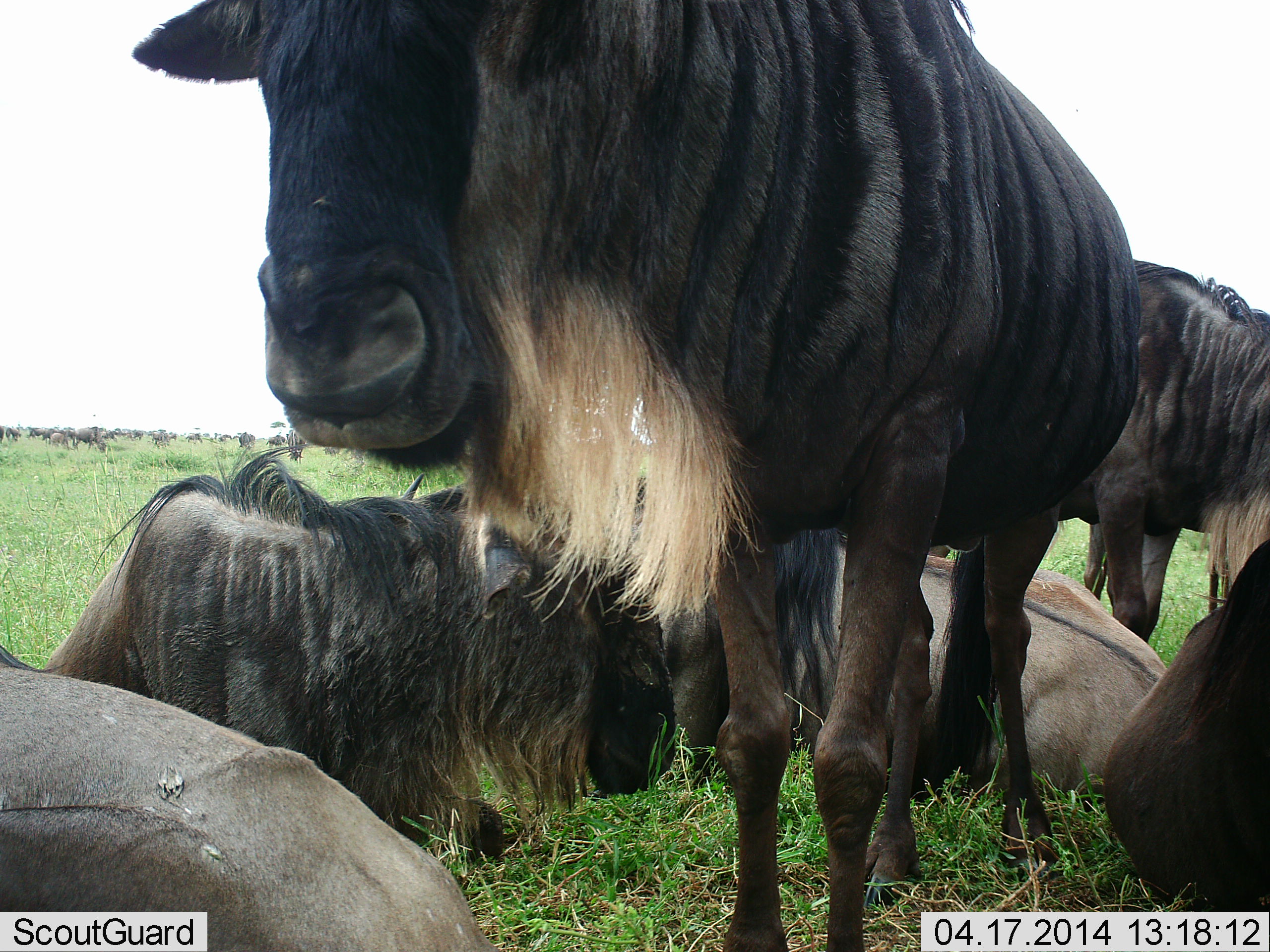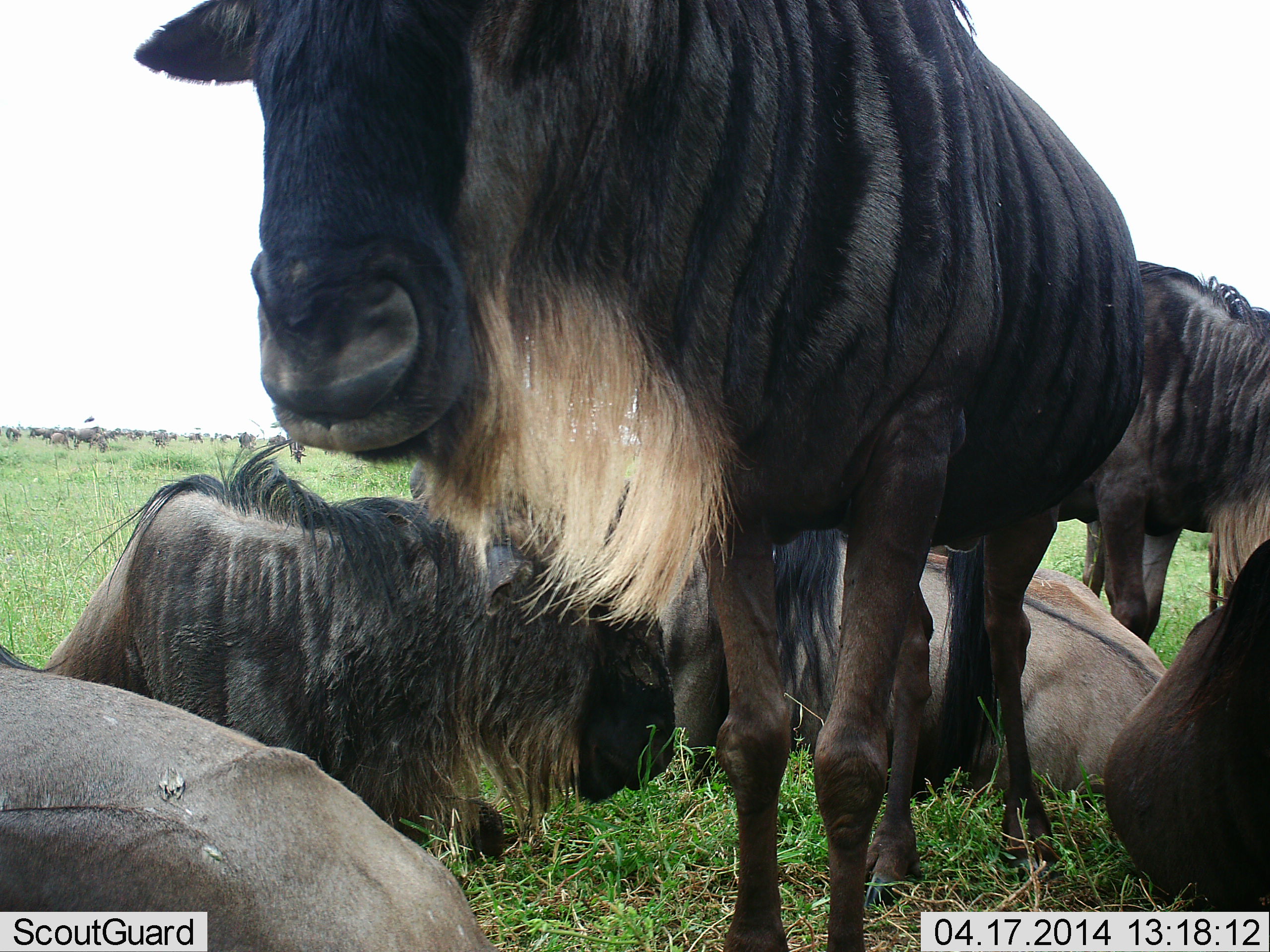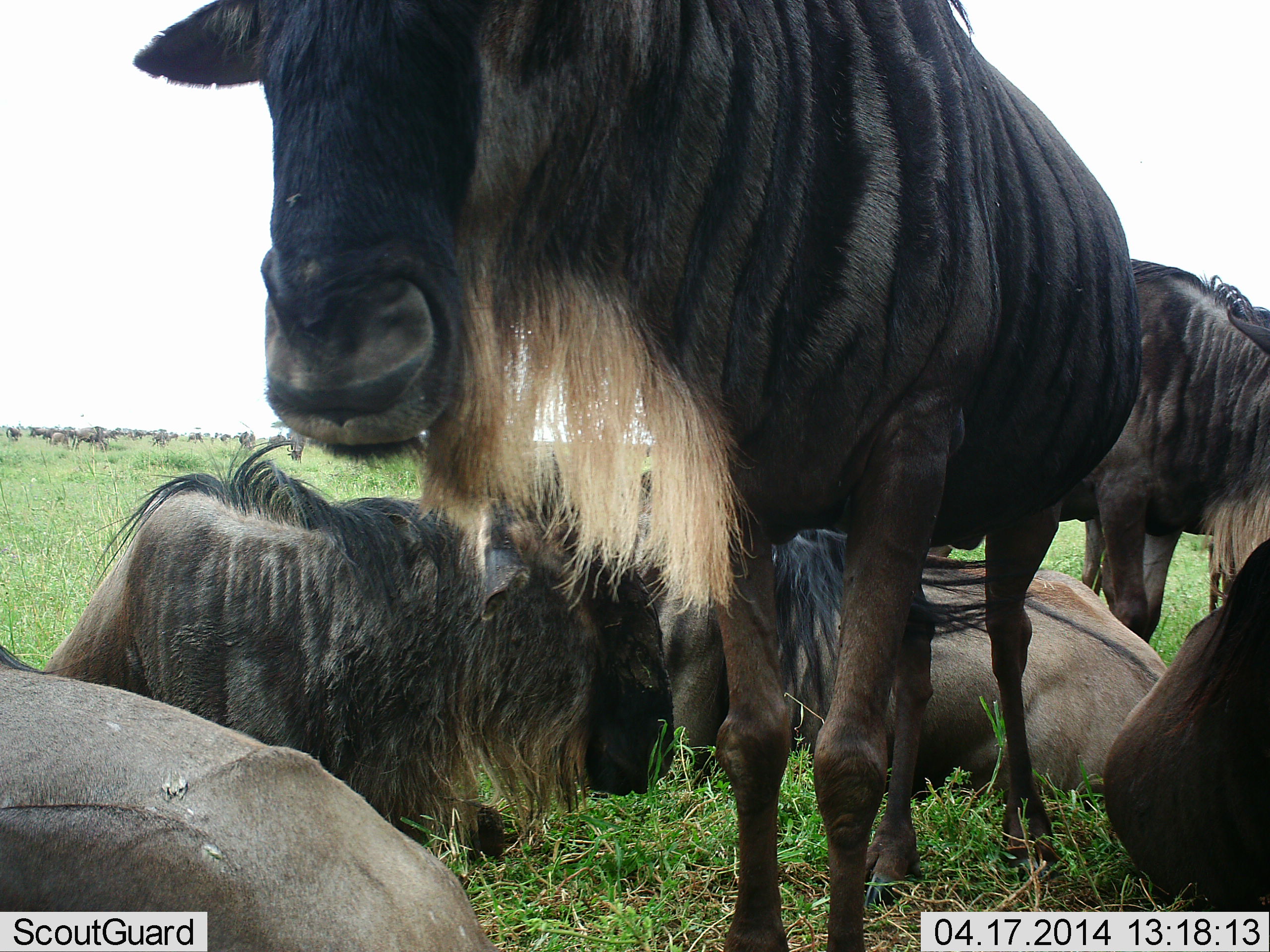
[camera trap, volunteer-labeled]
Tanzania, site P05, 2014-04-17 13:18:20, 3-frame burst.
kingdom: Animalia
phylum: Chordata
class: Mammalia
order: Artiodactyla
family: Bovidae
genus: Connochaetes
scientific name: Connochaetes taurinus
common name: blue wildebeest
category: wildebeest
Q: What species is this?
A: Wildebeest (blue wildebeest) (Connochaetes taurinus).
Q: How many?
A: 6.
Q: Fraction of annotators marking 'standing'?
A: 64%.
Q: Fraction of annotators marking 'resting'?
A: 91%.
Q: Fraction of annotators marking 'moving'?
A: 0%.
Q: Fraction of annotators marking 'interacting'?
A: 0%.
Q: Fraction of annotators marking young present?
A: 0%.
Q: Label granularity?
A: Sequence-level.